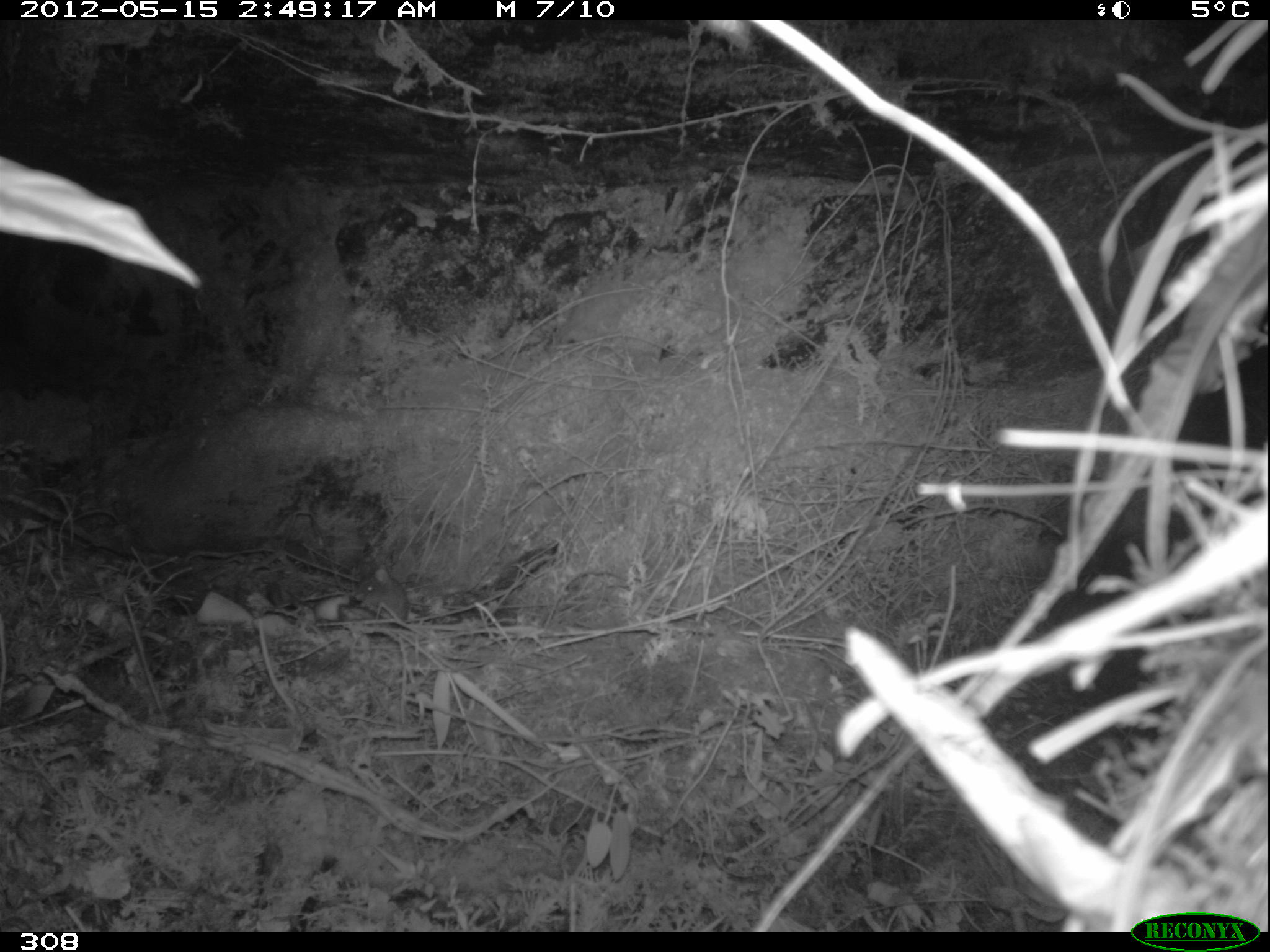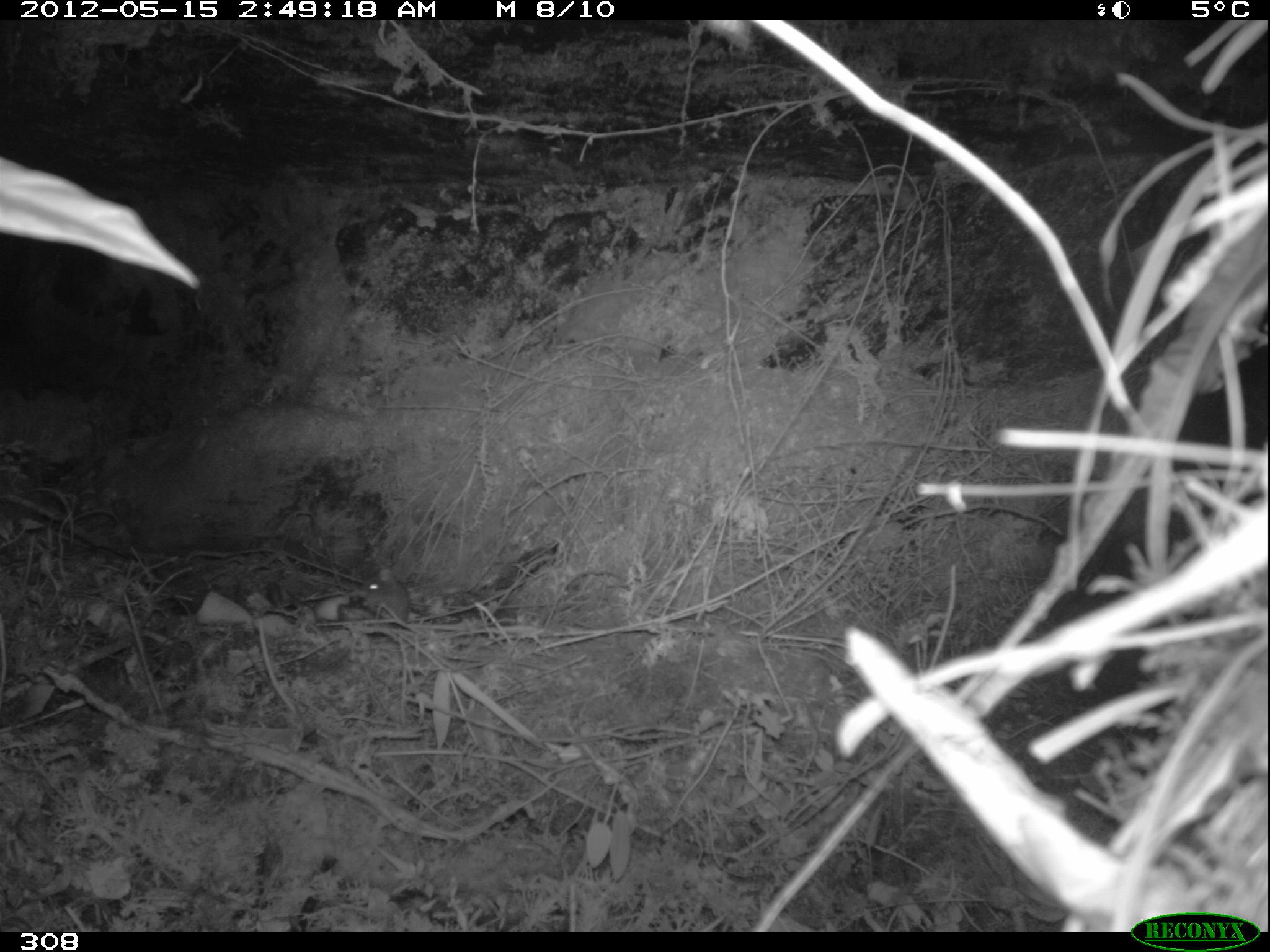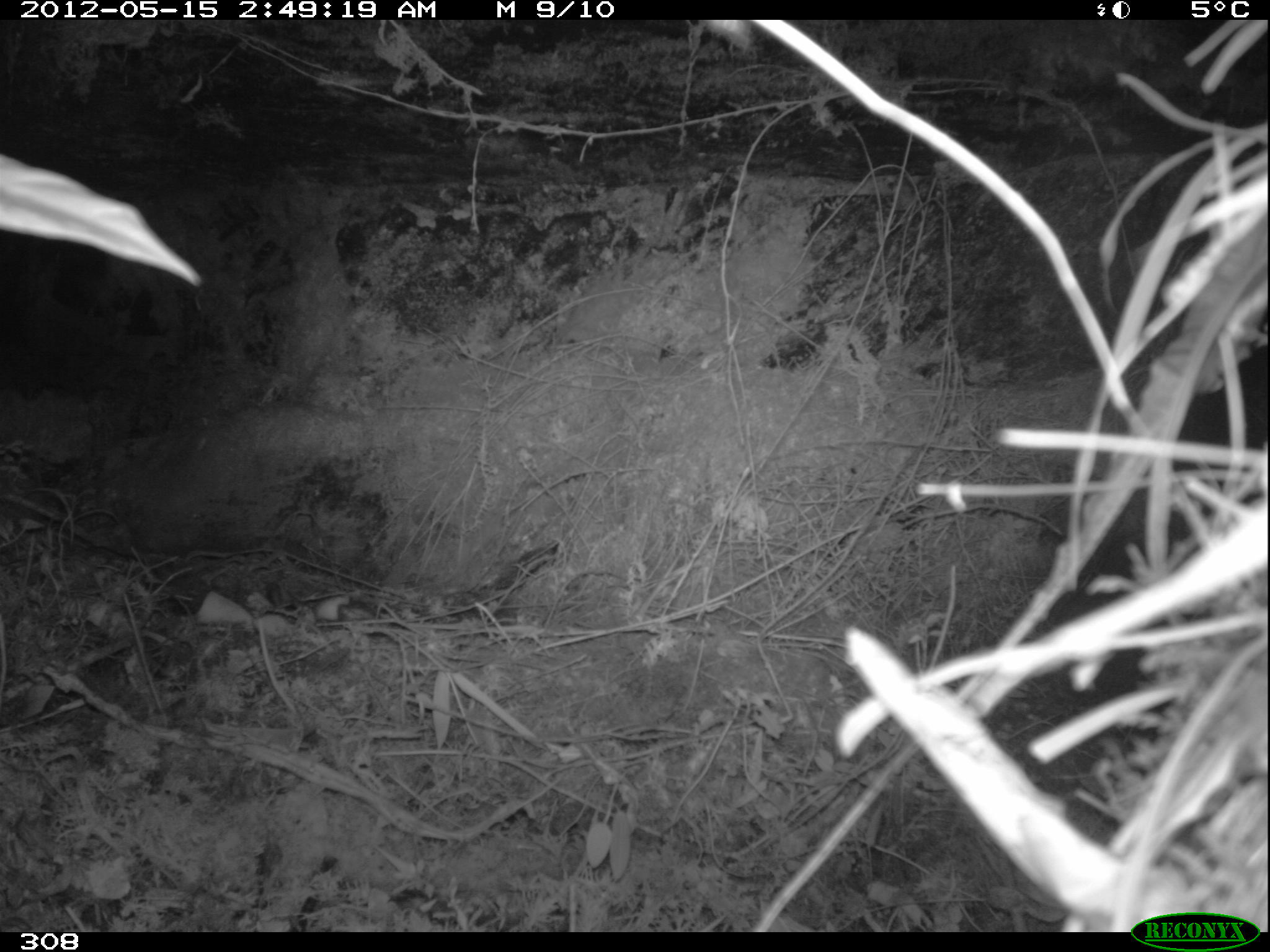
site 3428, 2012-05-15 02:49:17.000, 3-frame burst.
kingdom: Animalia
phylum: Chordata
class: Mammalia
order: Rodentia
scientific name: Rodentia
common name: rodents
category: unknown rodent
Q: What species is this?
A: Unknown rodent (rodents) (Rodentia).